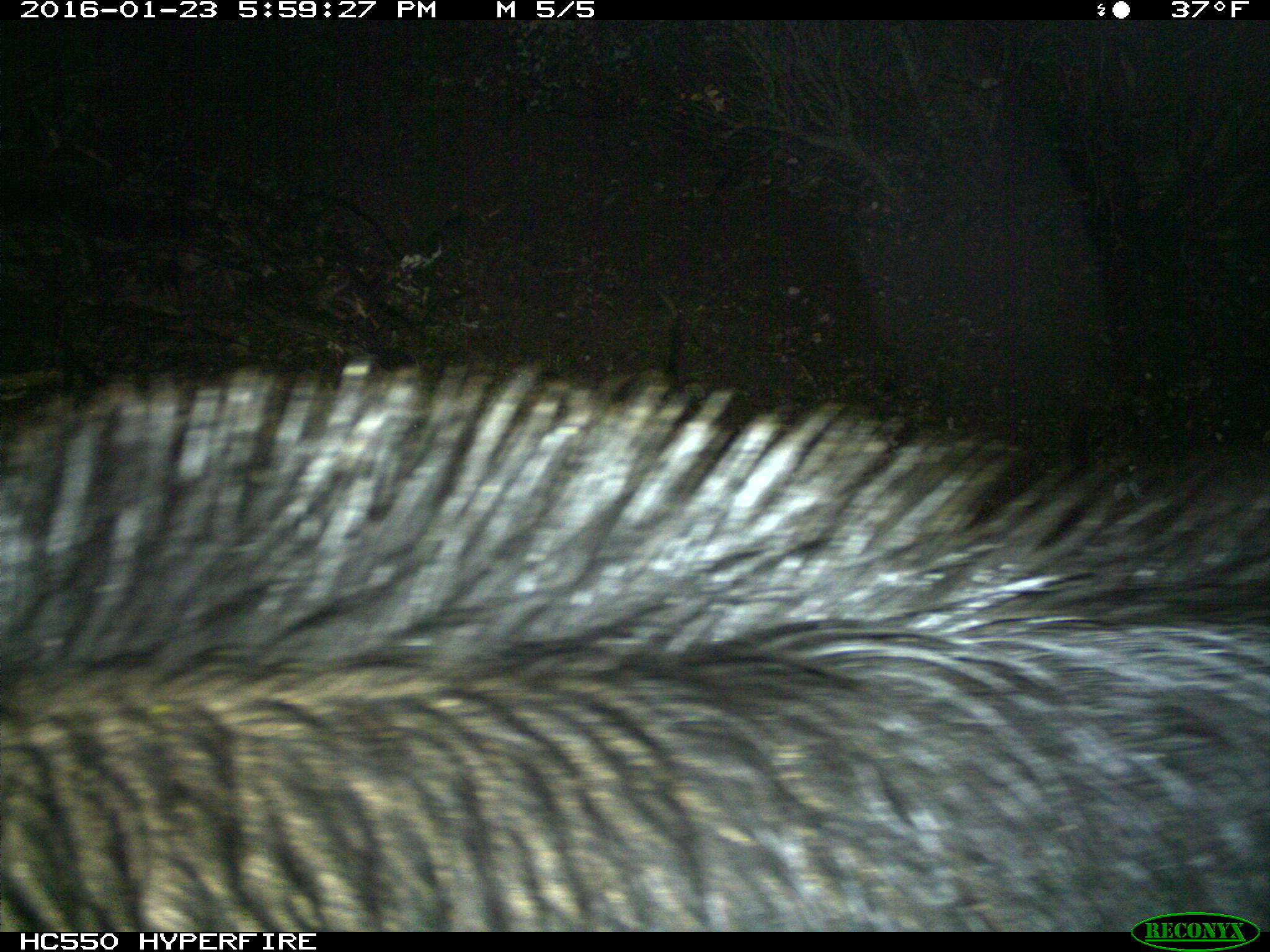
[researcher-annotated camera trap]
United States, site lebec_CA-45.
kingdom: Animalia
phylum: Chordata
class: Mammalia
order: Artiodactyla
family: Suidae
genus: Sus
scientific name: Sus scrofa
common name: wild boar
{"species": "Sus scrofa (wild boar)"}